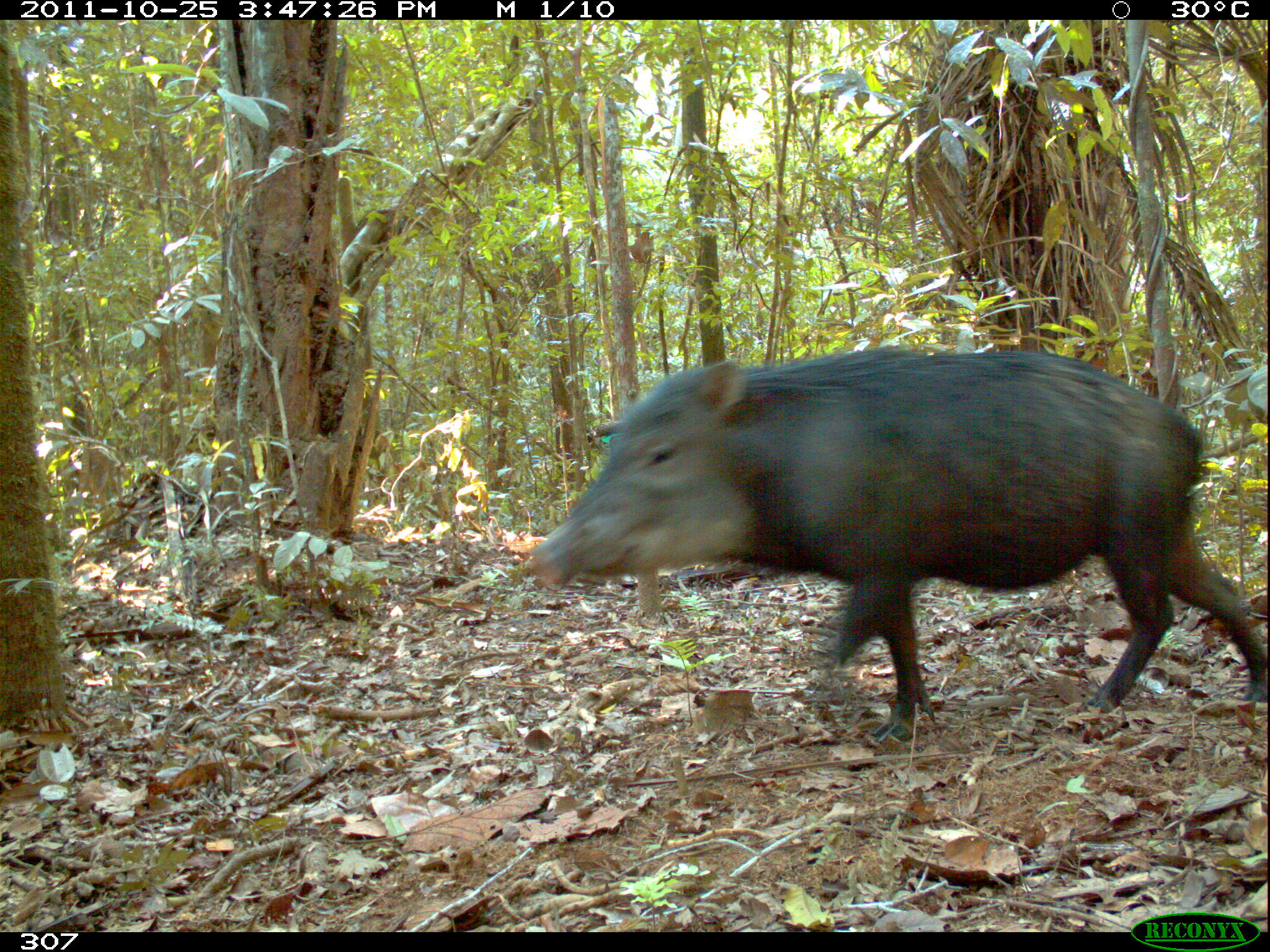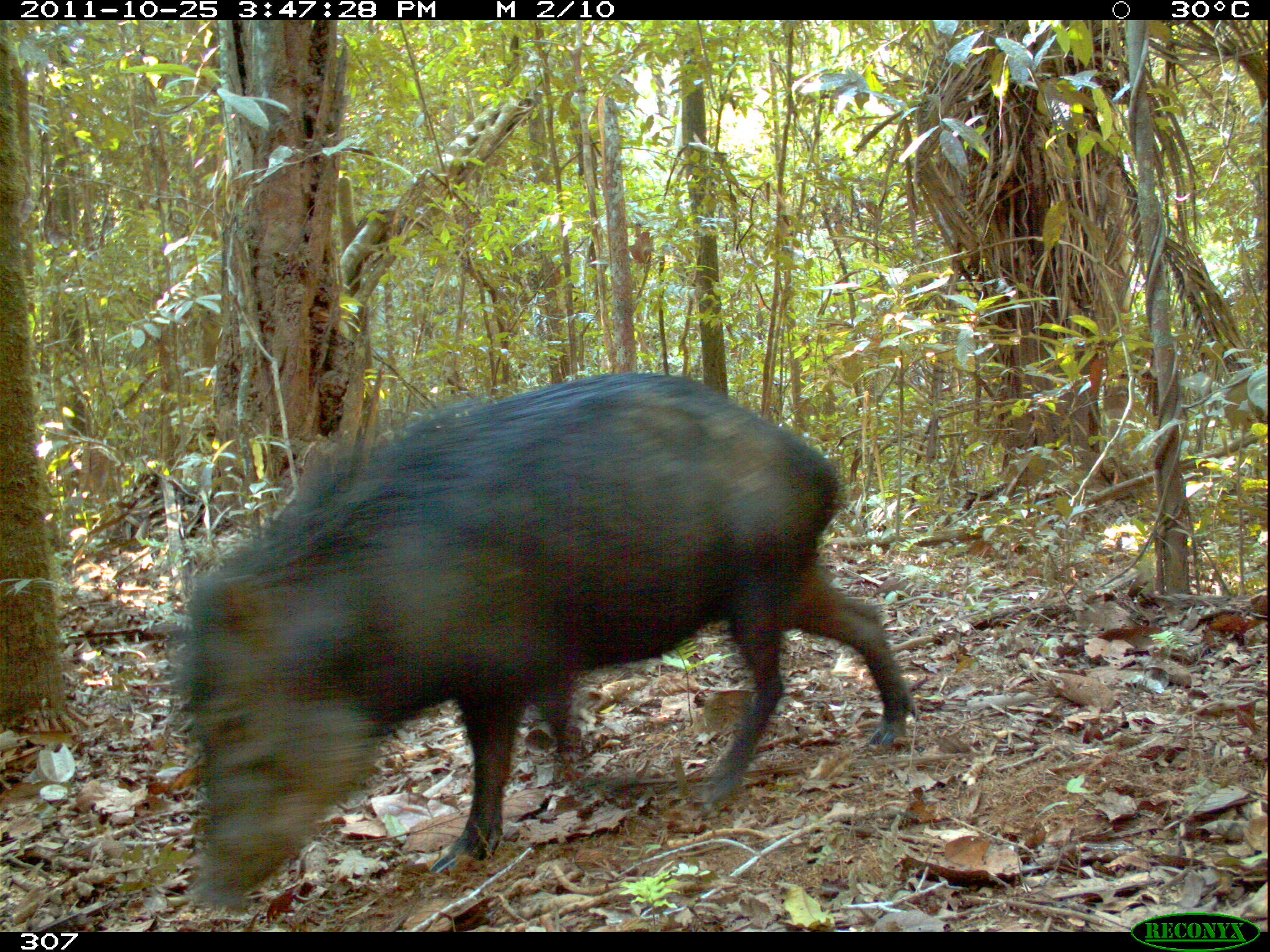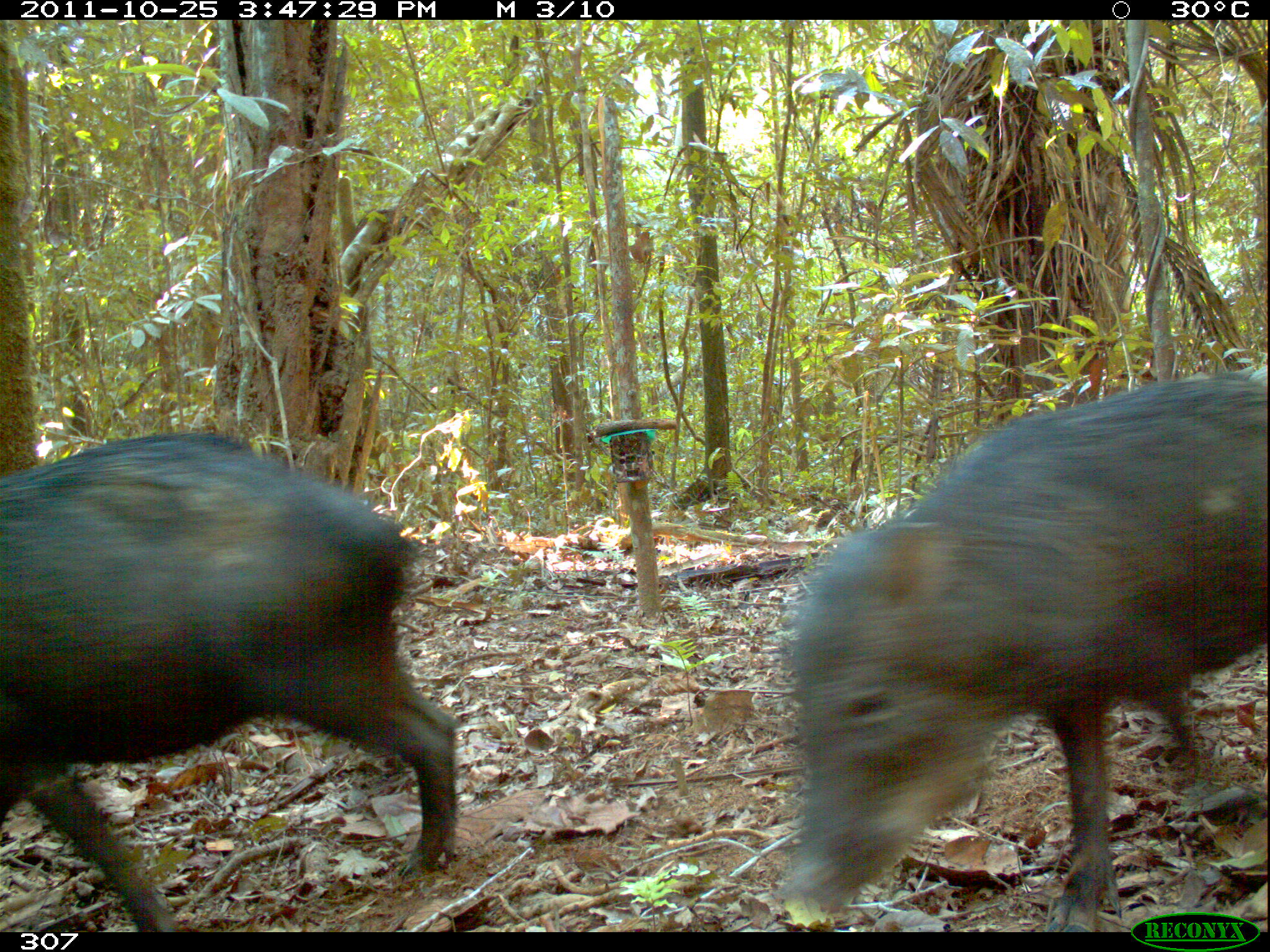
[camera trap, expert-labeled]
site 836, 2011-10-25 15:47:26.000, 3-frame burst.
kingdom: Animalia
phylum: Chordata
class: Mammalia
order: Artiodactyla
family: Tayassuidae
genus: Tayassu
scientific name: Tayassu pecari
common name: white-lipped peccary